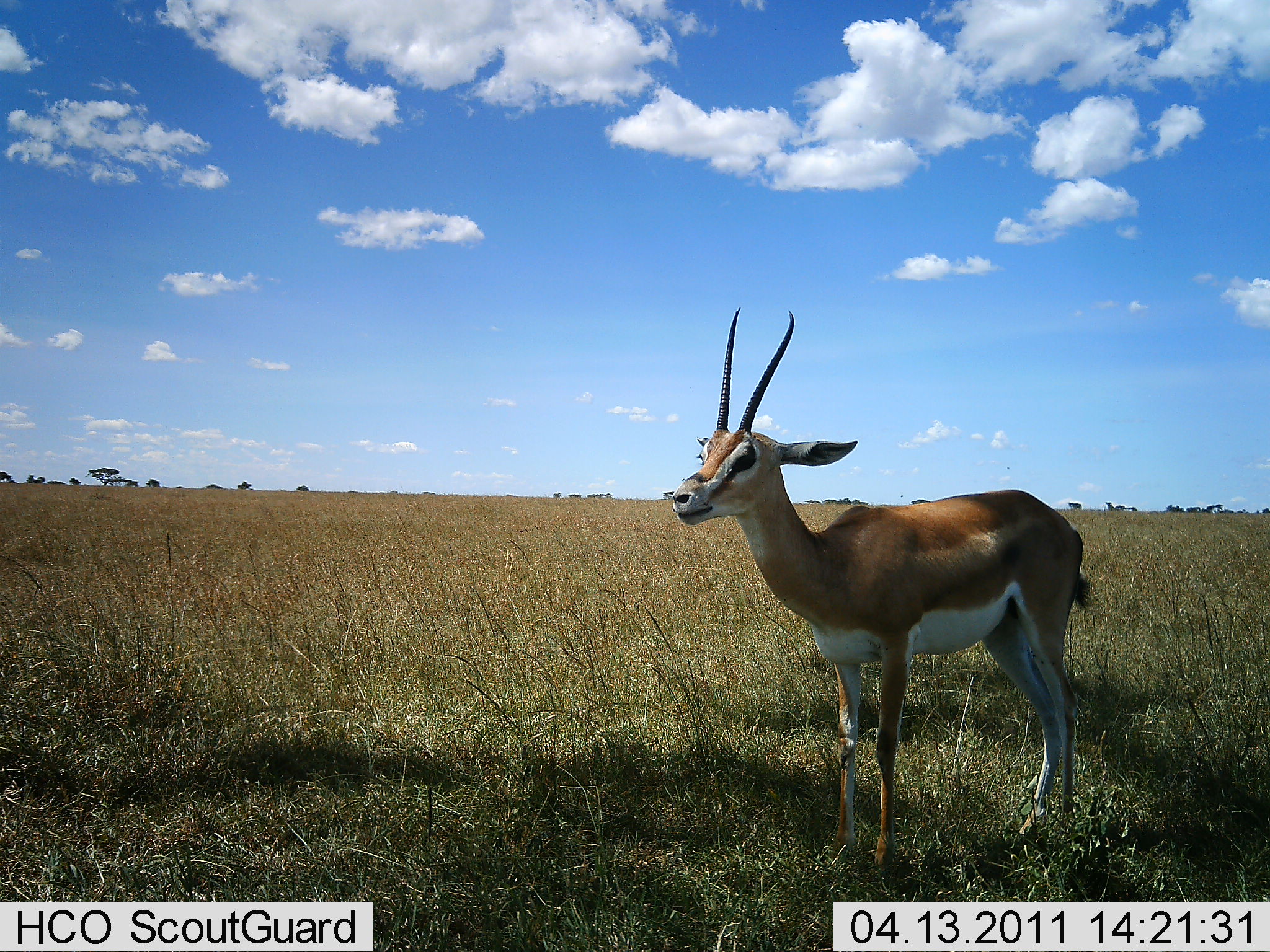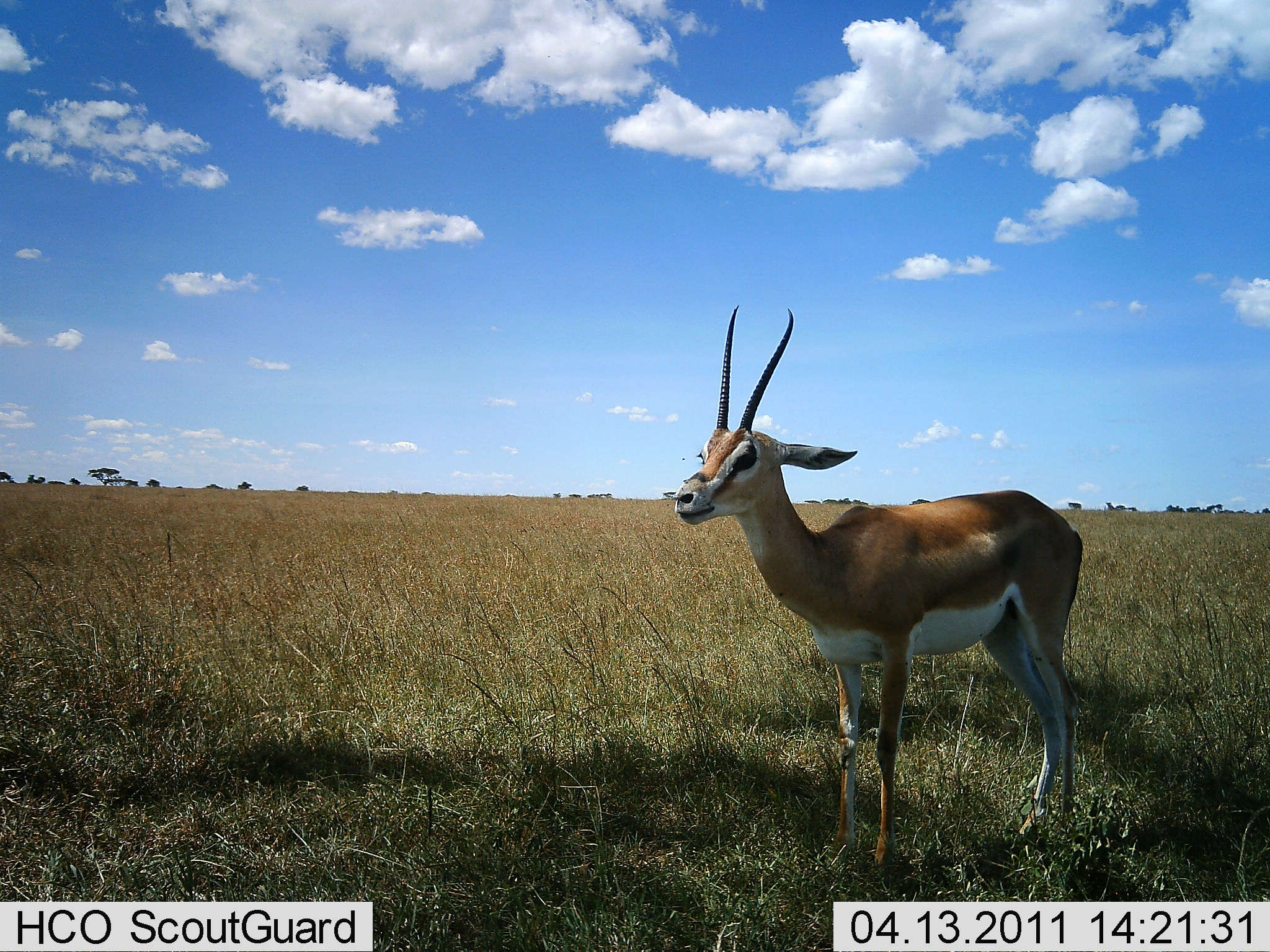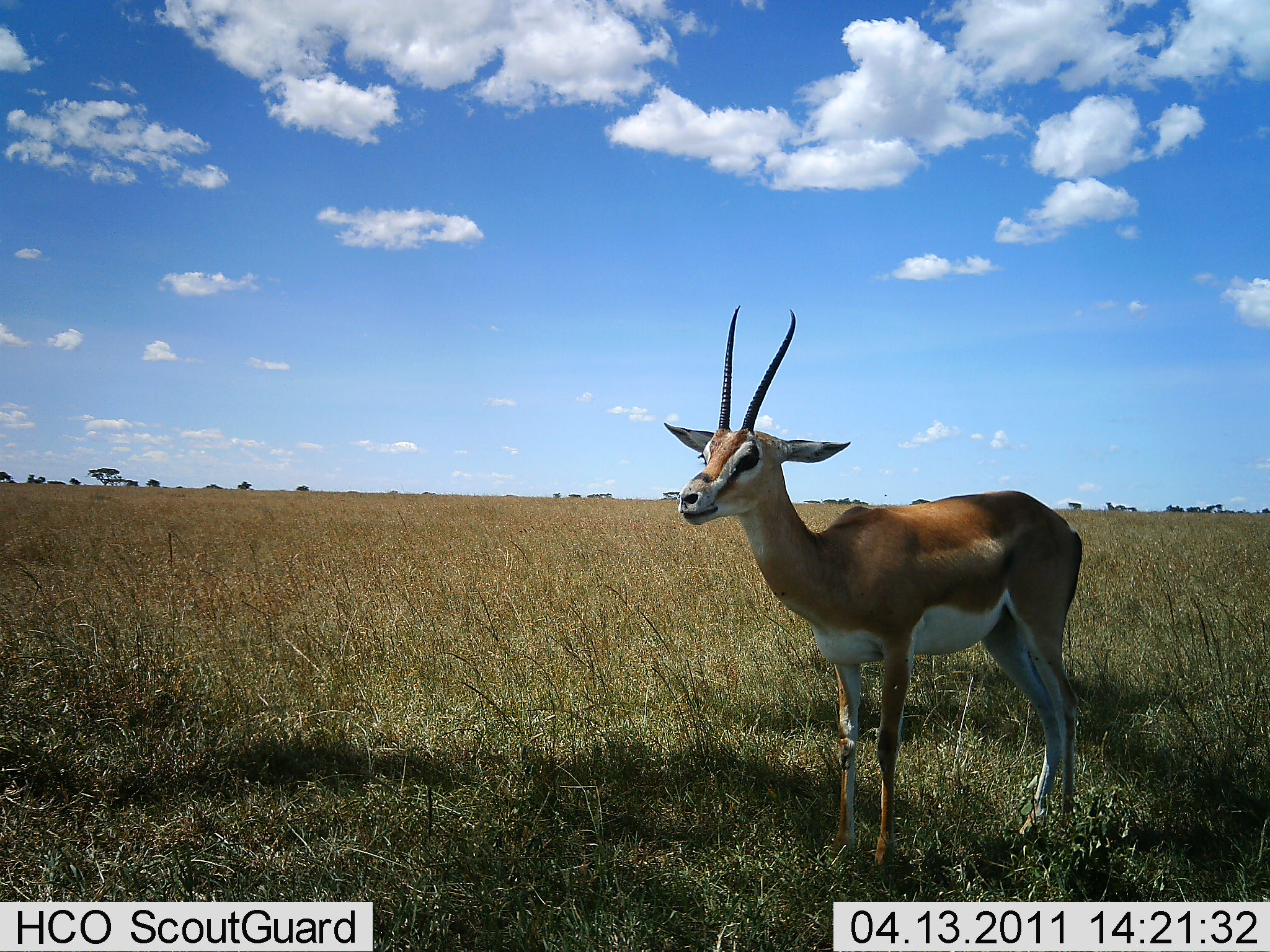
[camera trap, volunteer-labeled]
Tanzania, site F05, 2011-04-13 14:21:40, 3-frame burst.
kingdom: Animalia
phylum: Chordata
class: Mammalia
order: Artiodactyla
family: Bovidae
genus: Nanger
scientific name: Nanger granti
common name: grant's gazelle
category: gazellegrants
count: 1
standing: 100%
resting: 0%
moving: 0%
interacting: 0%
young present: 0%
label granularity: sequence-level